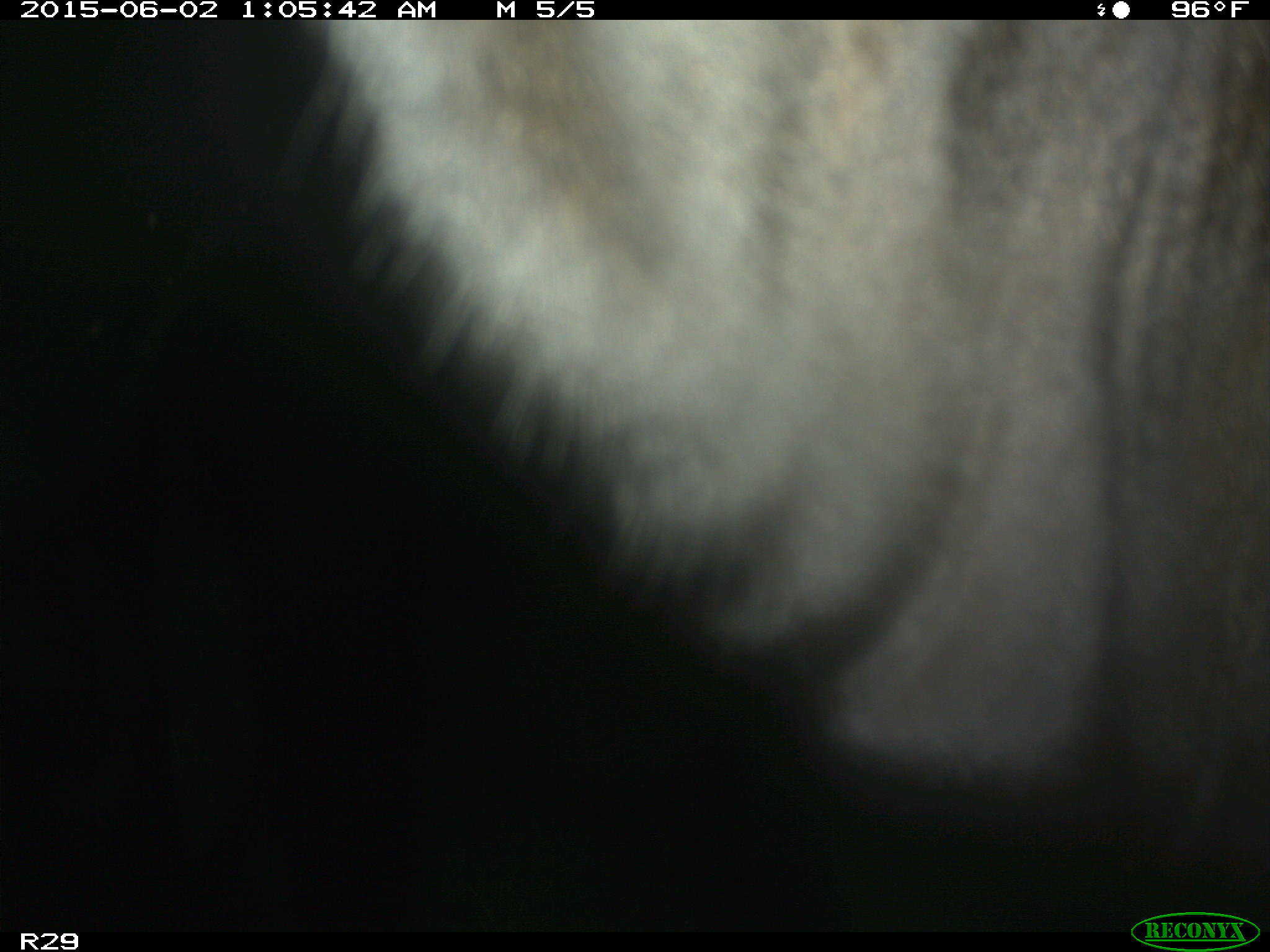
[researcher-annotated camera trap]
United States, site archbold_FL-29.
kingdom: Animalia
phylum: Chordata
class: Mammalia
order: Artiodactyla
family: Bovidae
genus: Bos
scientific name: Bos taurus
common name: domestic cow